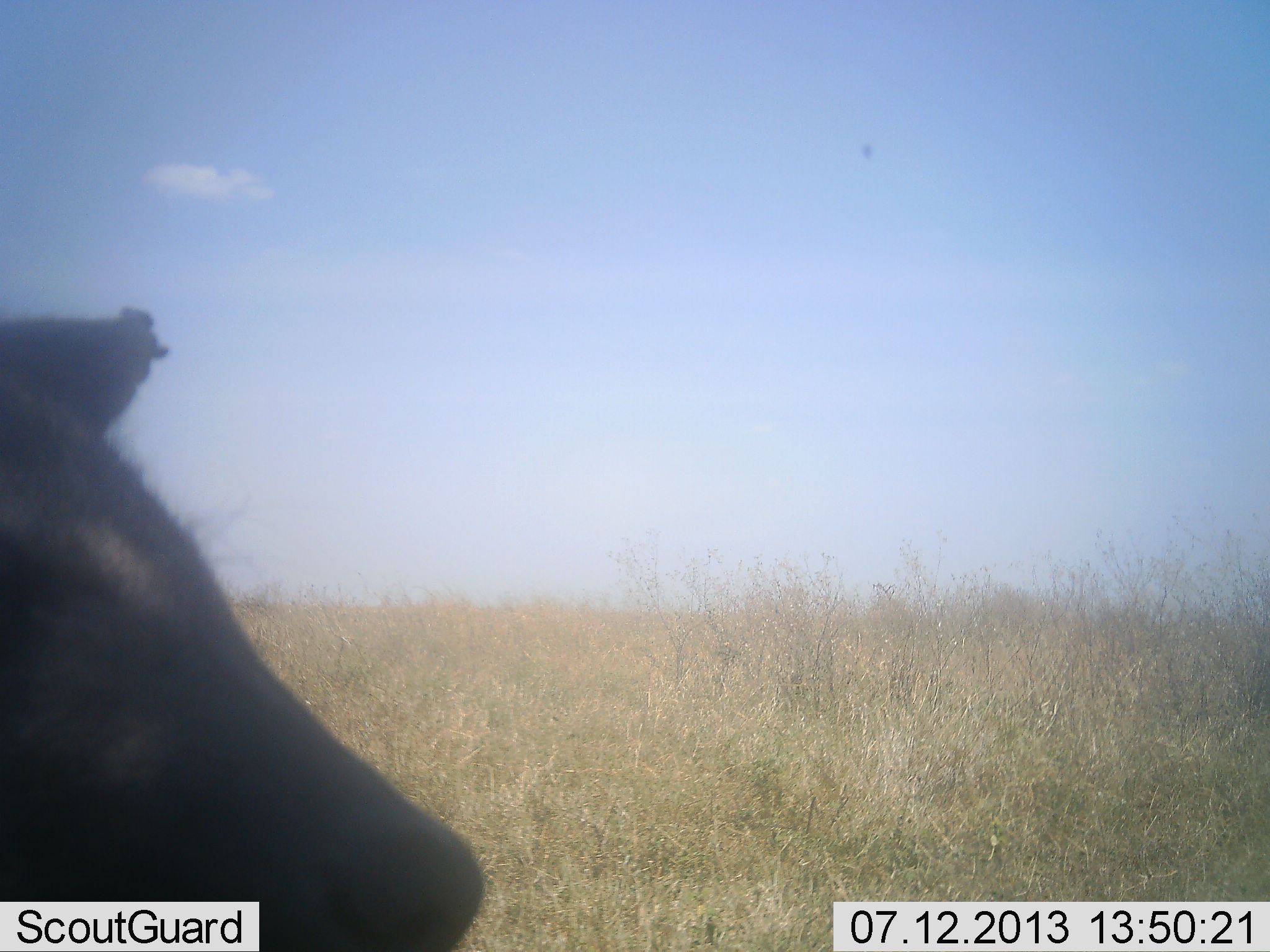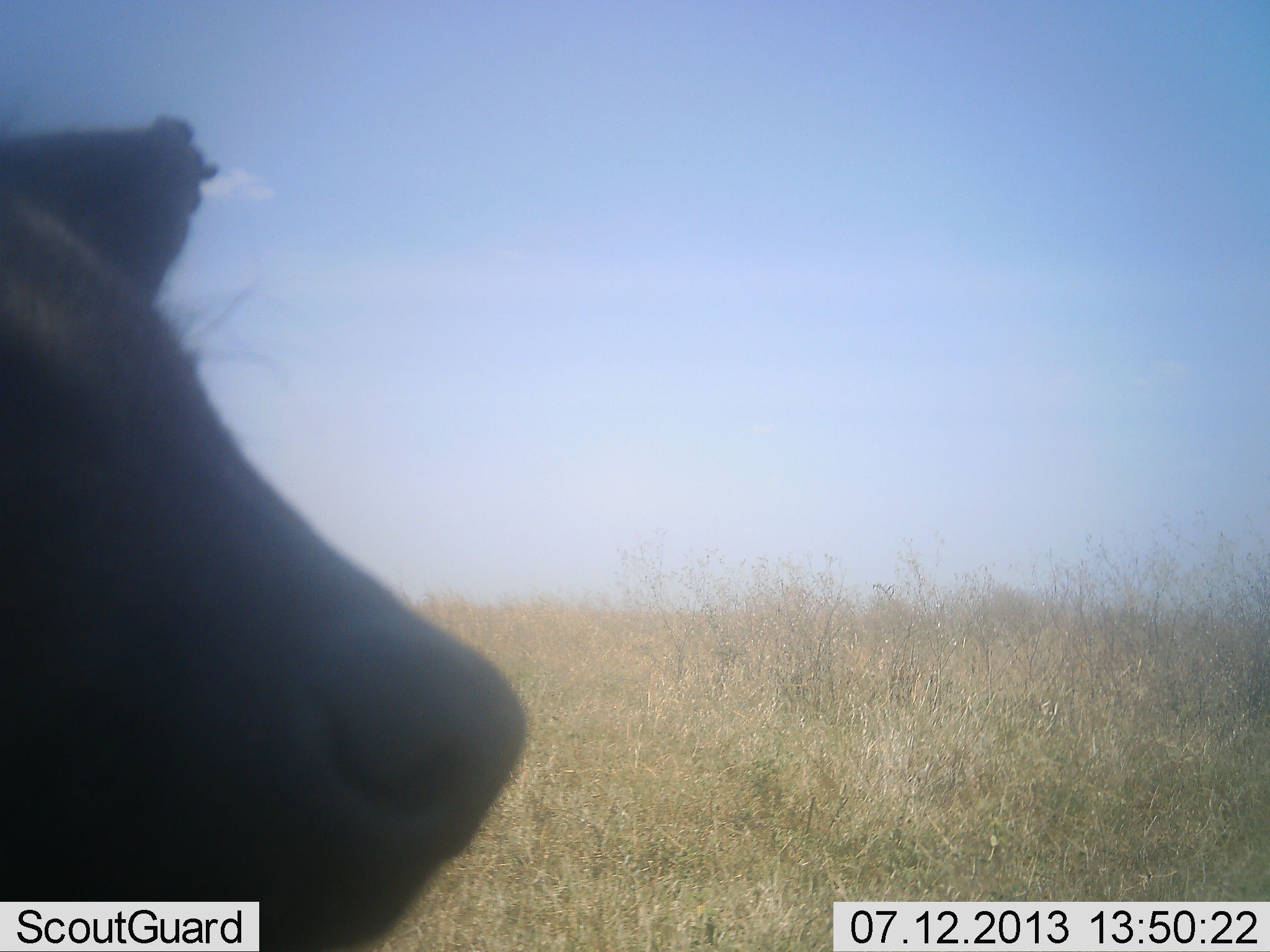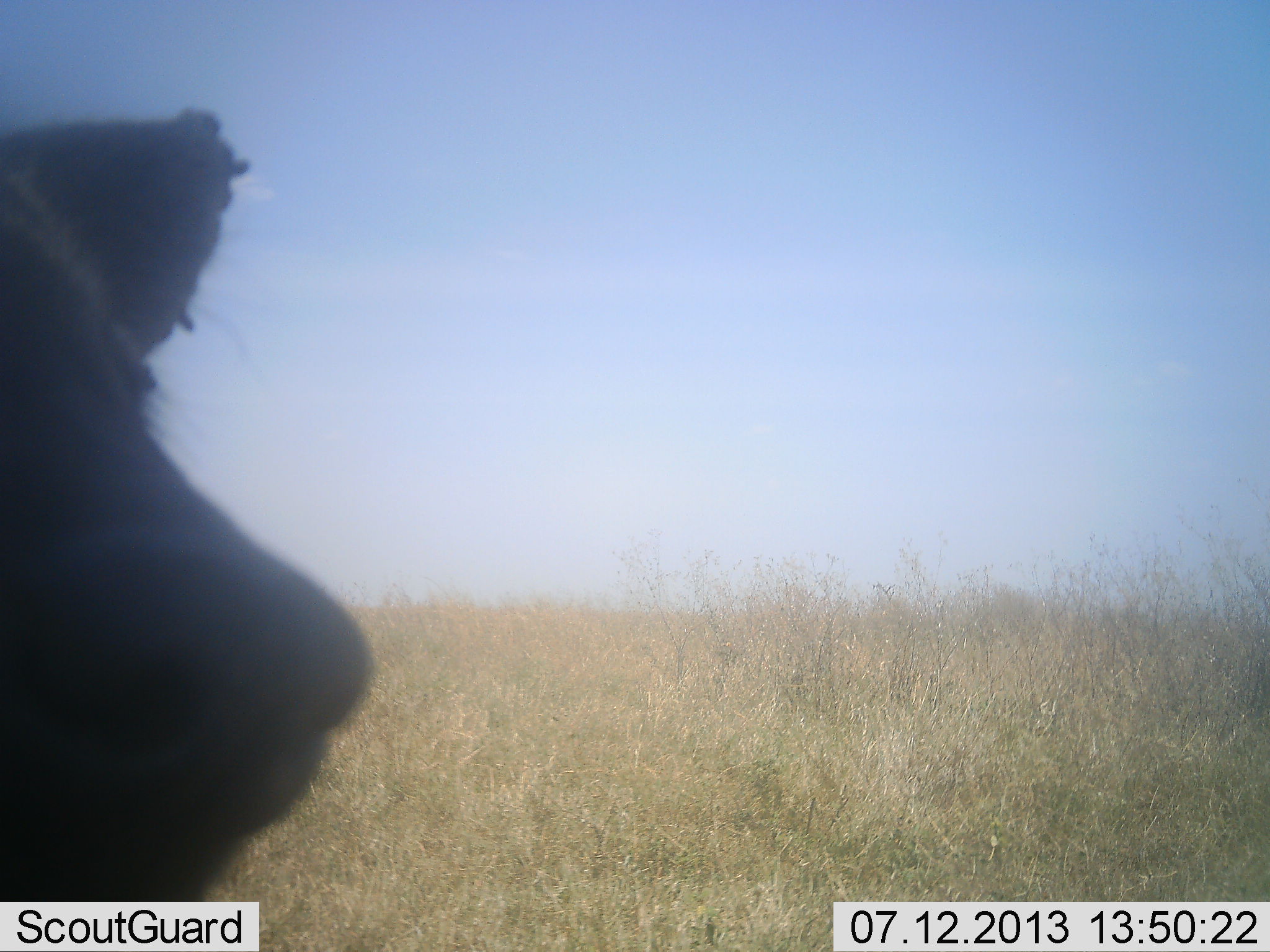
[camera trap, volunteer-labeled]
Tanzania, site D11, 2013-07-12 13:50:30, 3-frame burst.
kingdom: Animalia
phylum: Chordata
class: Mammalia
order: Carnivora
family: Hyaenidae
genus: Crocuta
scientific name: Crocuta crocuta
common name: spotted hyena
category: hyenaspotted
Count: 1.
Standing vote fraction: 88%.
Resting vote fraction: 0%.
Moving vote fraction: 0%.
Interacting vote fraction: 12%.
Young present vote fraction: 12%.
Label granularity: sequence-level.